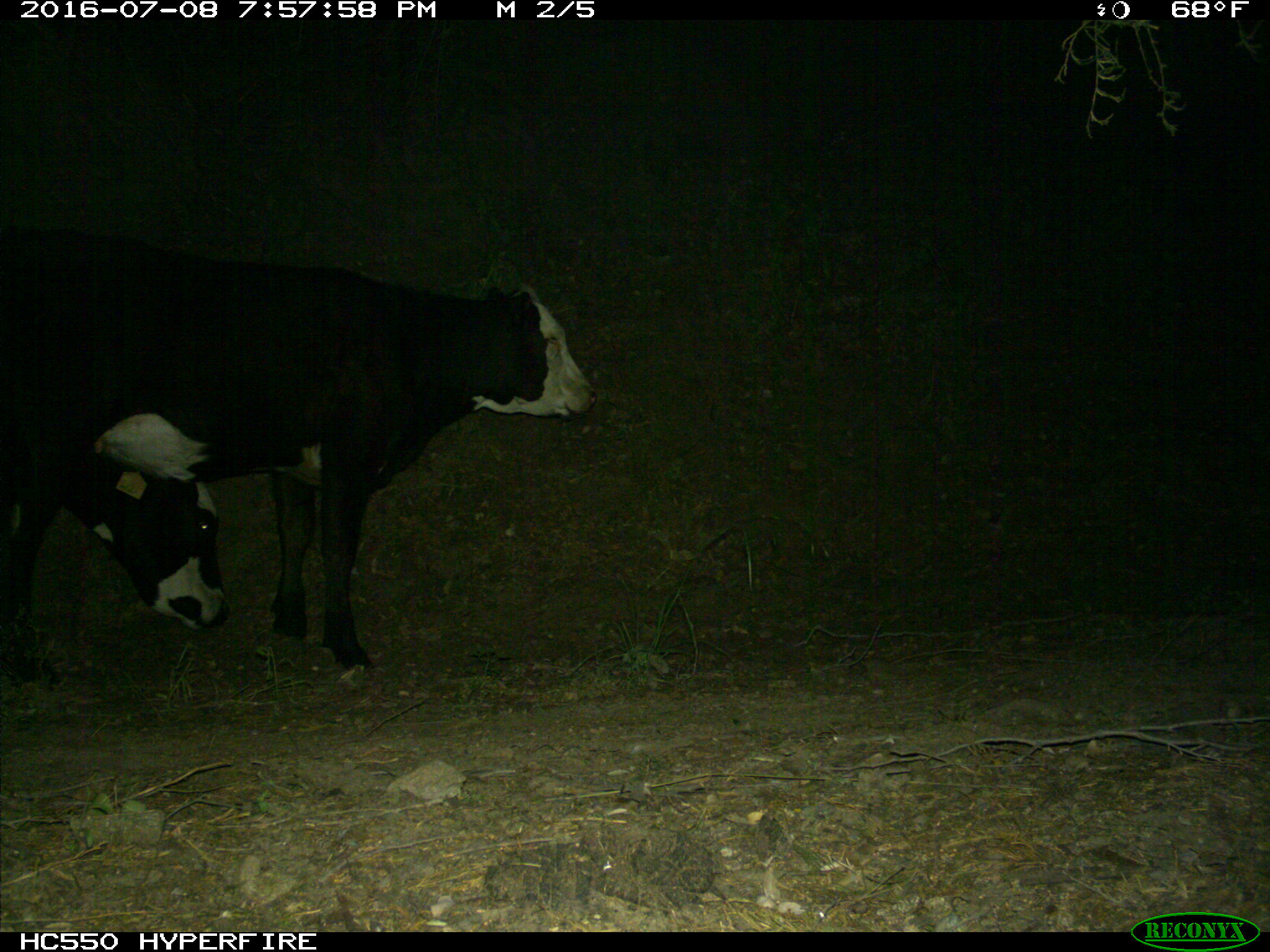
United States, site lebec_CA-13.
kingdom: Animalia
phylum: Chordata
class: Mammalia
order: Artiodactyla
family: Bovidae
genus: Bos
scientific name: Bos taurus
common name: domestic cow